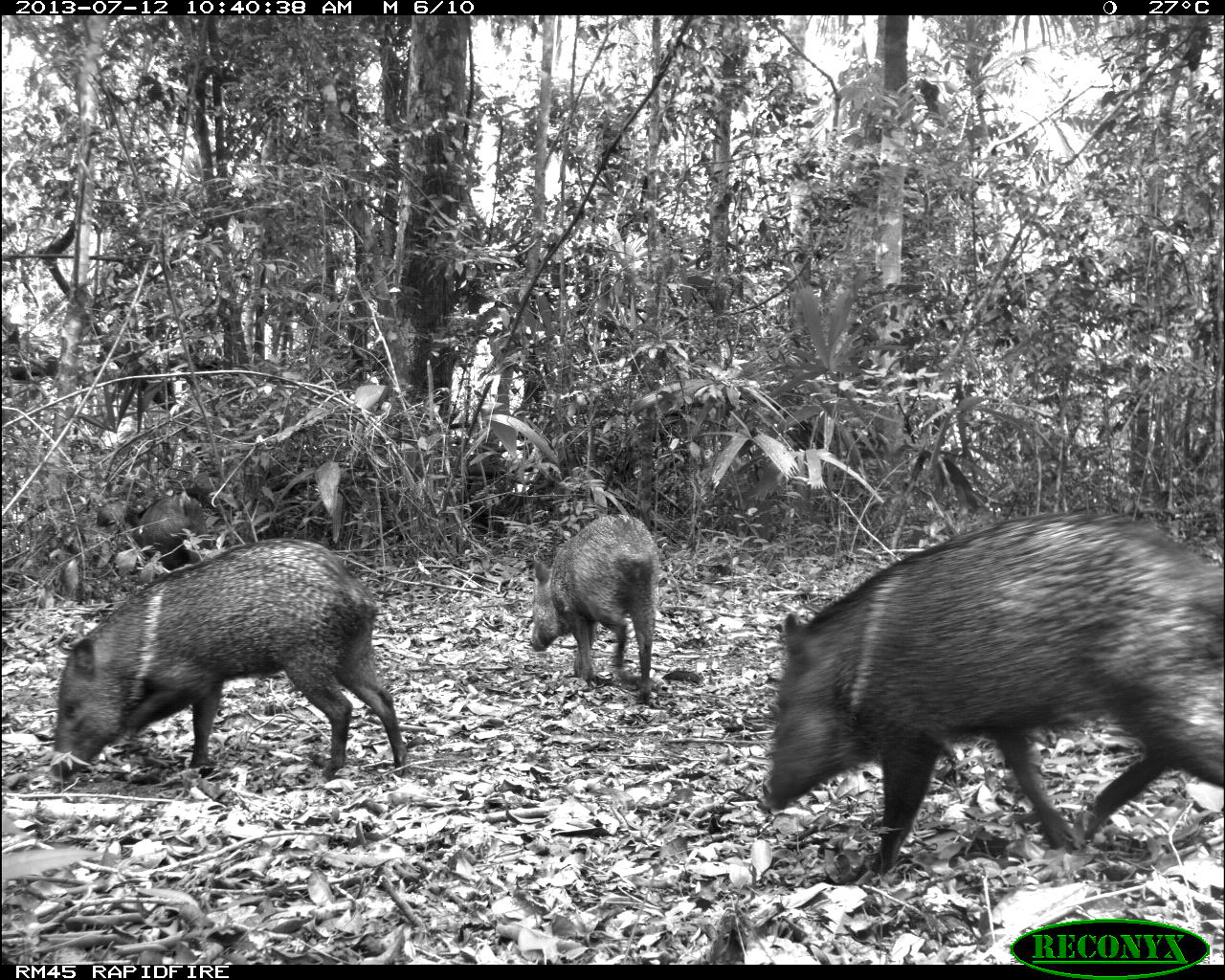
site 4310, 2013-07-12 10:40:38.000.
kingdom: Animalia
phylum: Chordata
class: Mammalia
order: Artiodactyla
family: Tayassuidae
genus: Pecari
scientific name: Pecari tajacu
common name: collared peccary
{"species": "Pecari tajacu (collared peccary)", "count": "4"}